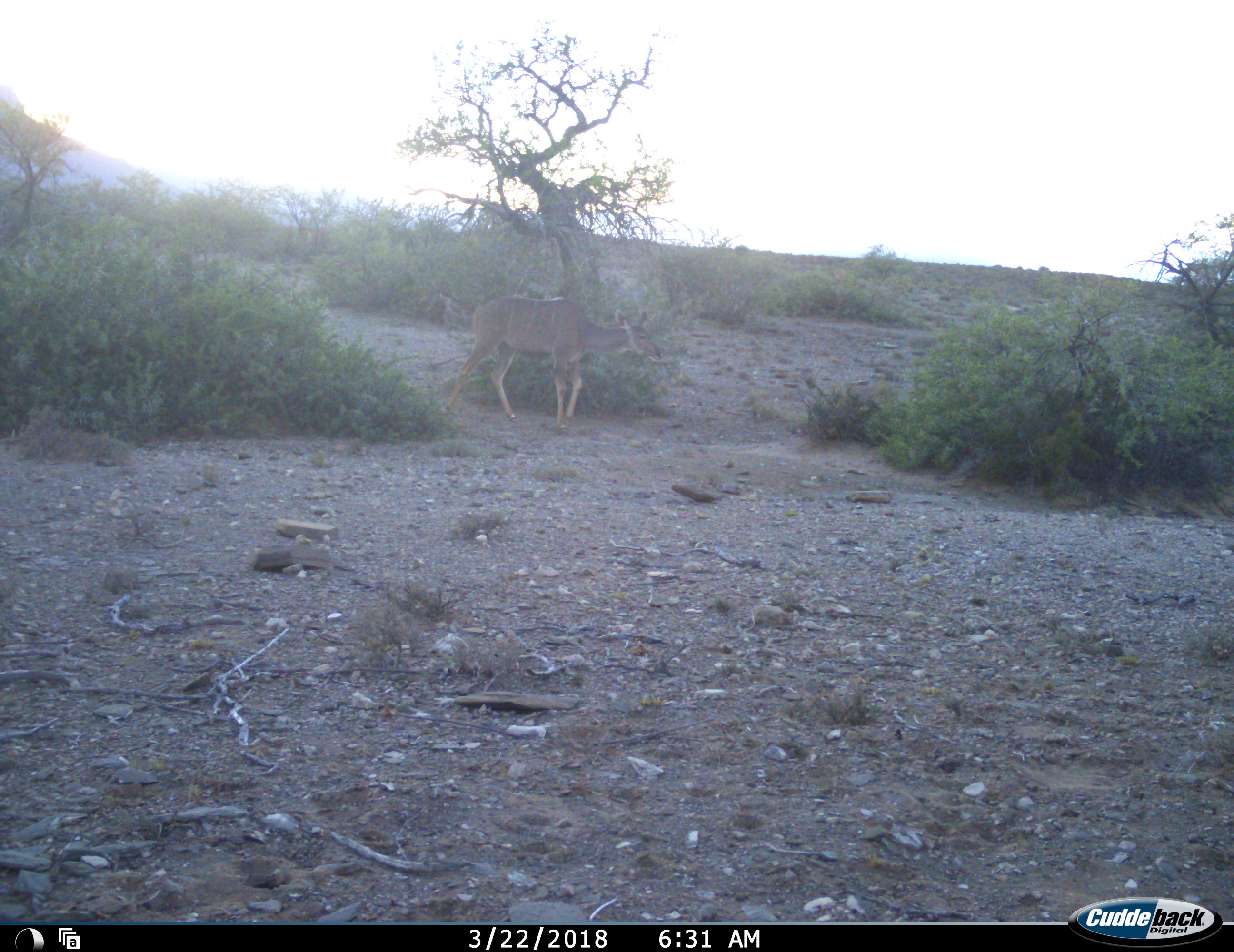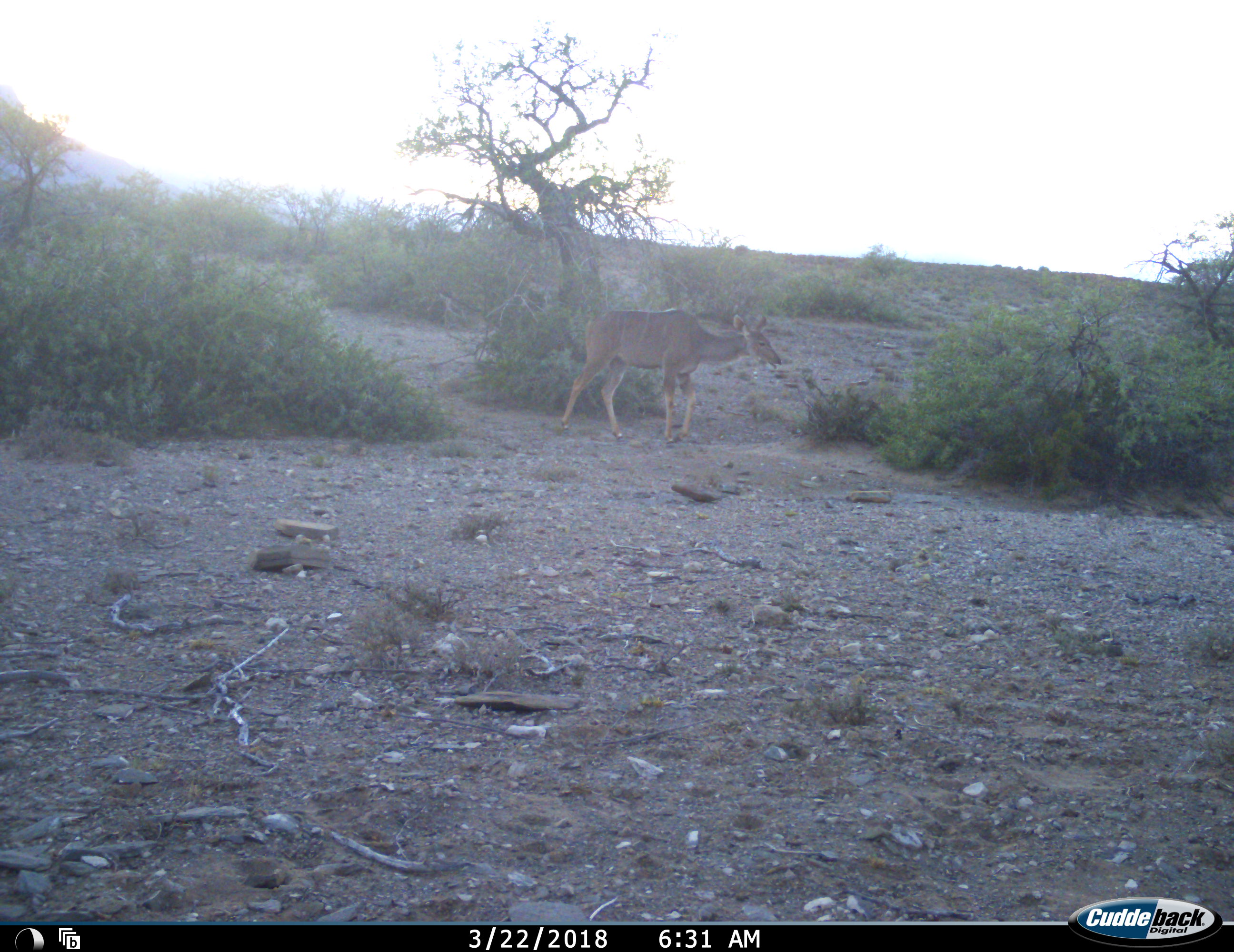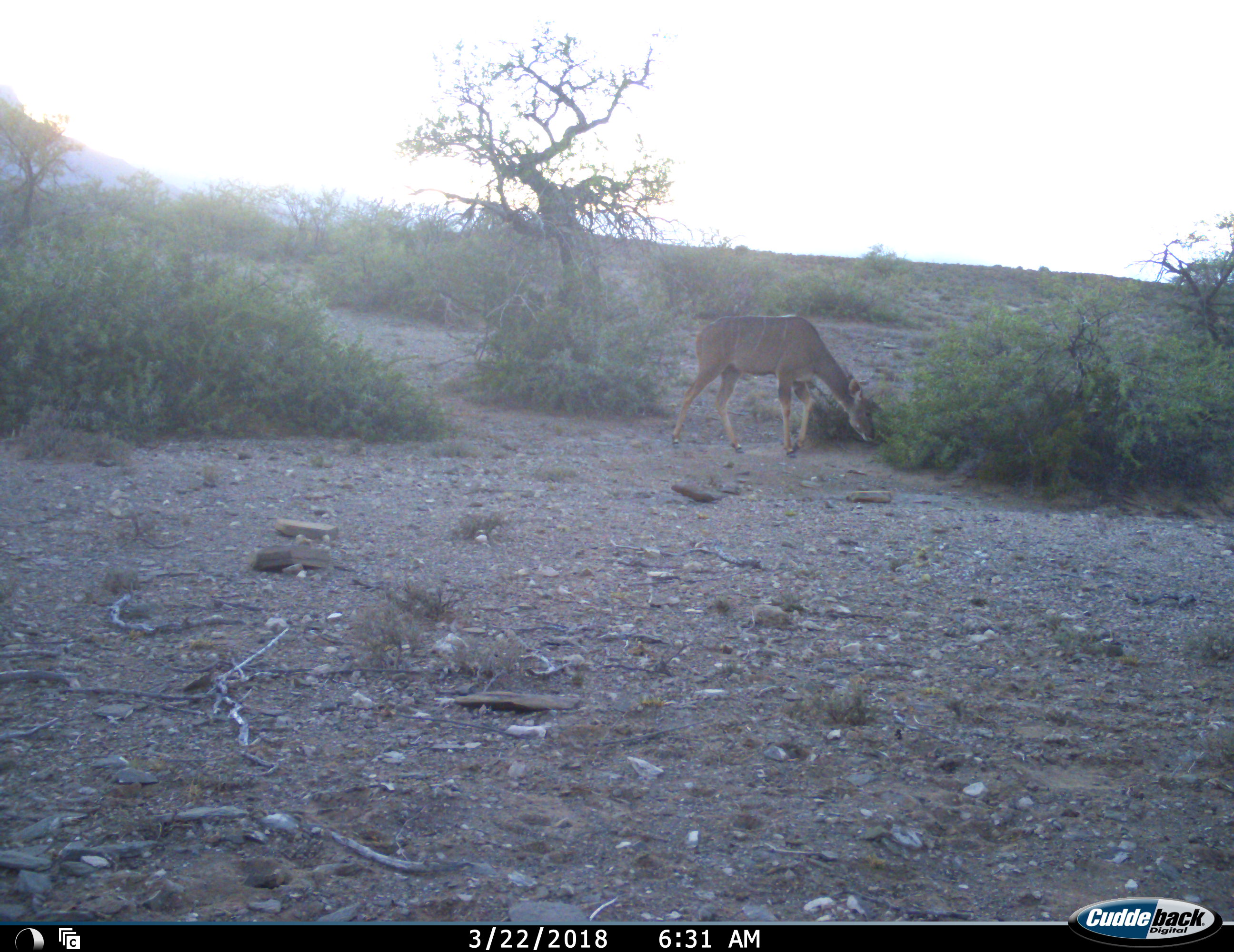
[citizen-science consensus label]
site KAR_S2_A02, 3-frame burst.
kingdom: Animalia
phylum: Chordata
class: Mammalia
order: Artiodactyla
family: Bovidae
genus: Tragelaphus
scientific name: Tragelaphus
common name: kudu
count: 1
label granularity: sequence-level